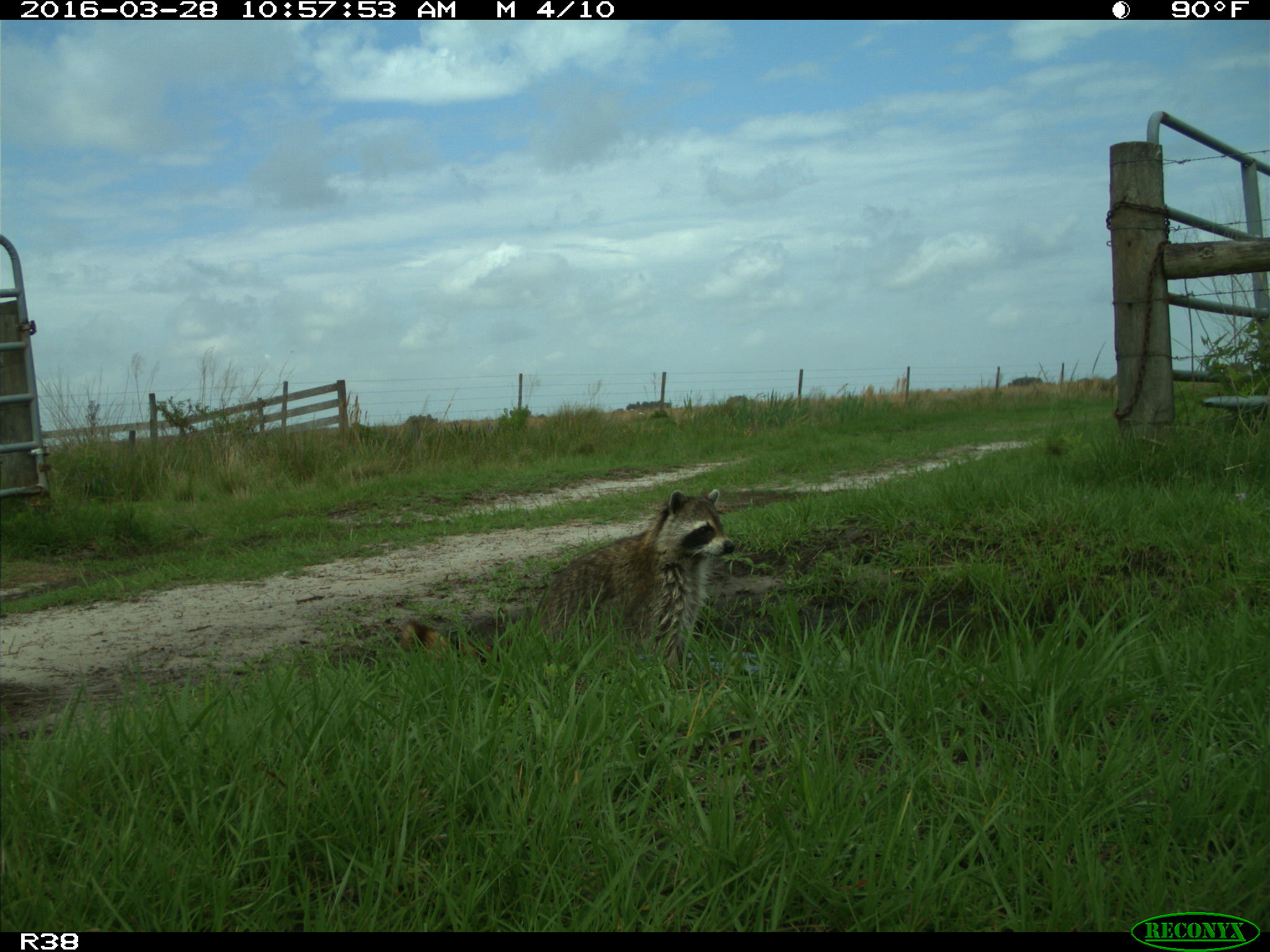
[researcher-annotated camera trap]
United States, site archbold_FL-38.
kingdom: Animalia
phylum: Chordata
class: Mammalia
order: Carnivora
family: Procyonidae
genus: Procyon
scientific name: Procyon lotor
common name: common raccoon